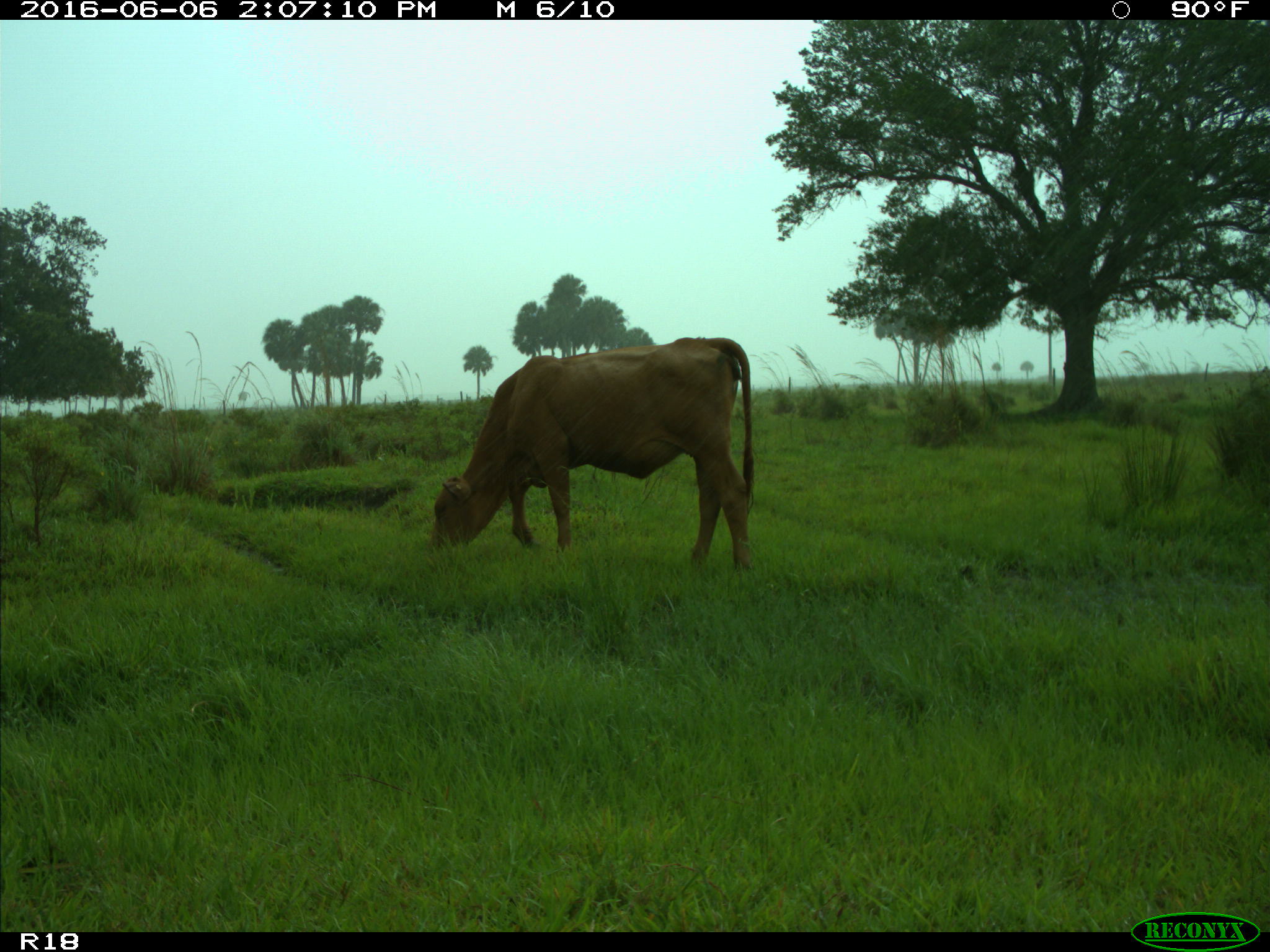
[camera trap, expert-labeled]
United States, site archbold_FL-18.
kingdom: Animalia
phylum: Chordata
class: Mammalia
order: Artiodactyla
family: Bovidae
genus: Bos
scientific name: Bos taurus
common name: domestic cow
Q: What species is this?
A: Bos taurus (domestic cow).